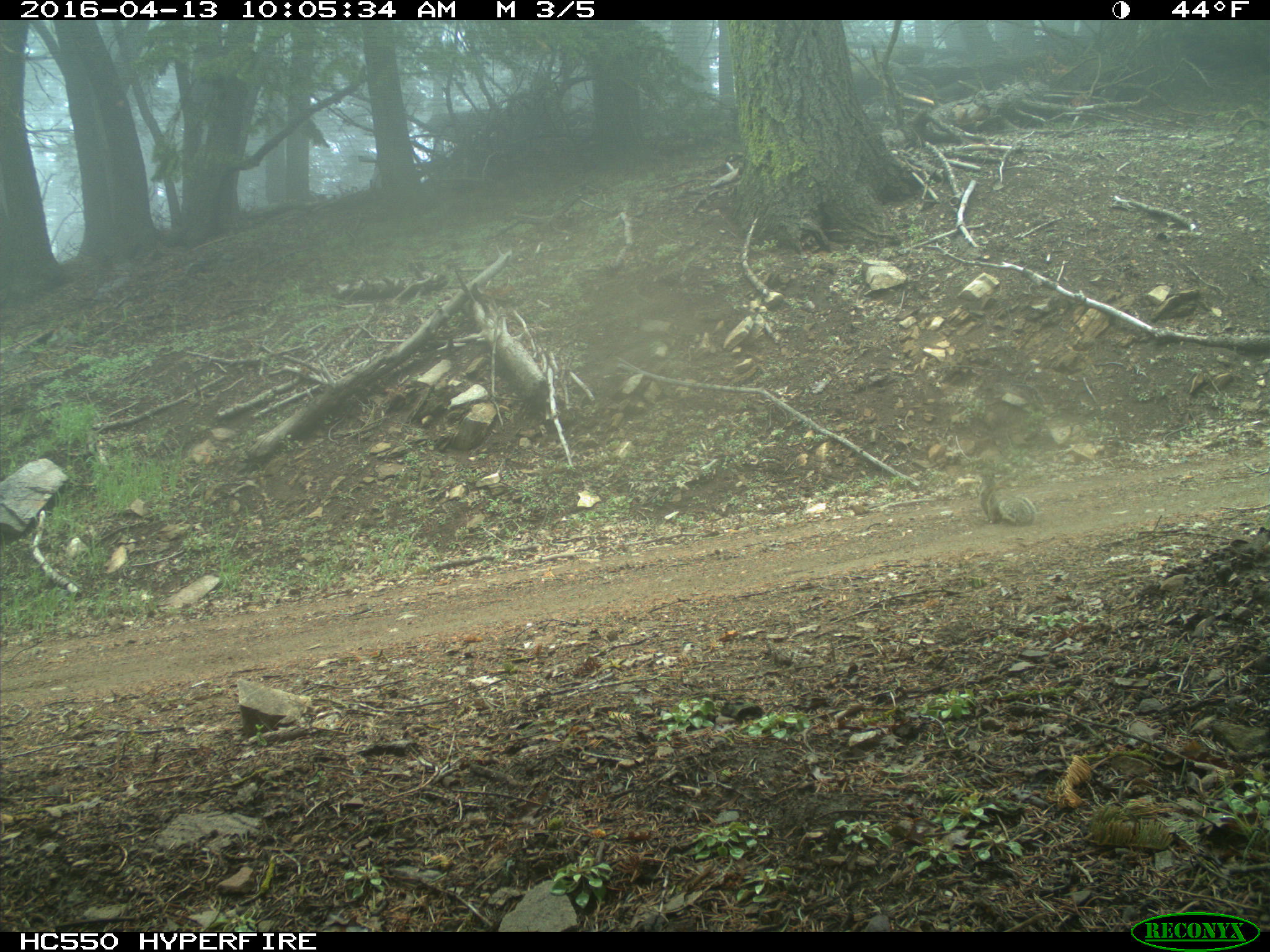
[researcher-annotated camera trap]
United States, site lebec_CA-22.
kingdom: Animalia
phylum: Chordata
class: Mammalia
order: Rodentia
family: Sciuridae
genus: Otospermophilus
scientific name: Otospermophilus beecheyi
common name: california ground squirrel